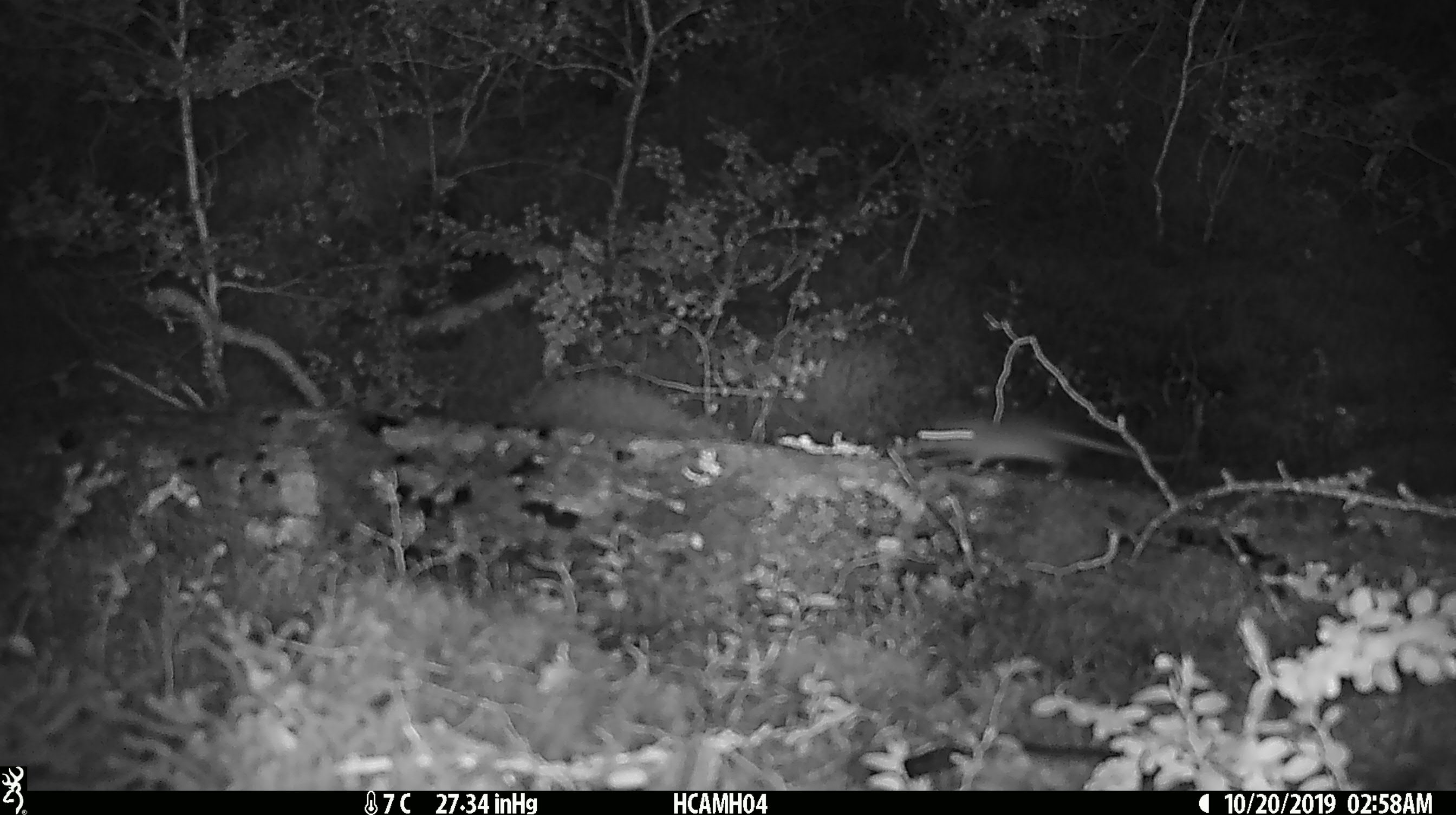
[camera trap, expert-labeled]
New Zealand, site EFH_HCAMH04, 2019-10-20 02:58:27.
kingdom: Animalia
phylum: Chordata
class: Mammalia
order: Rodentia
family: Muridae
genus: Mus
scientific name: Mus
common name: mouse